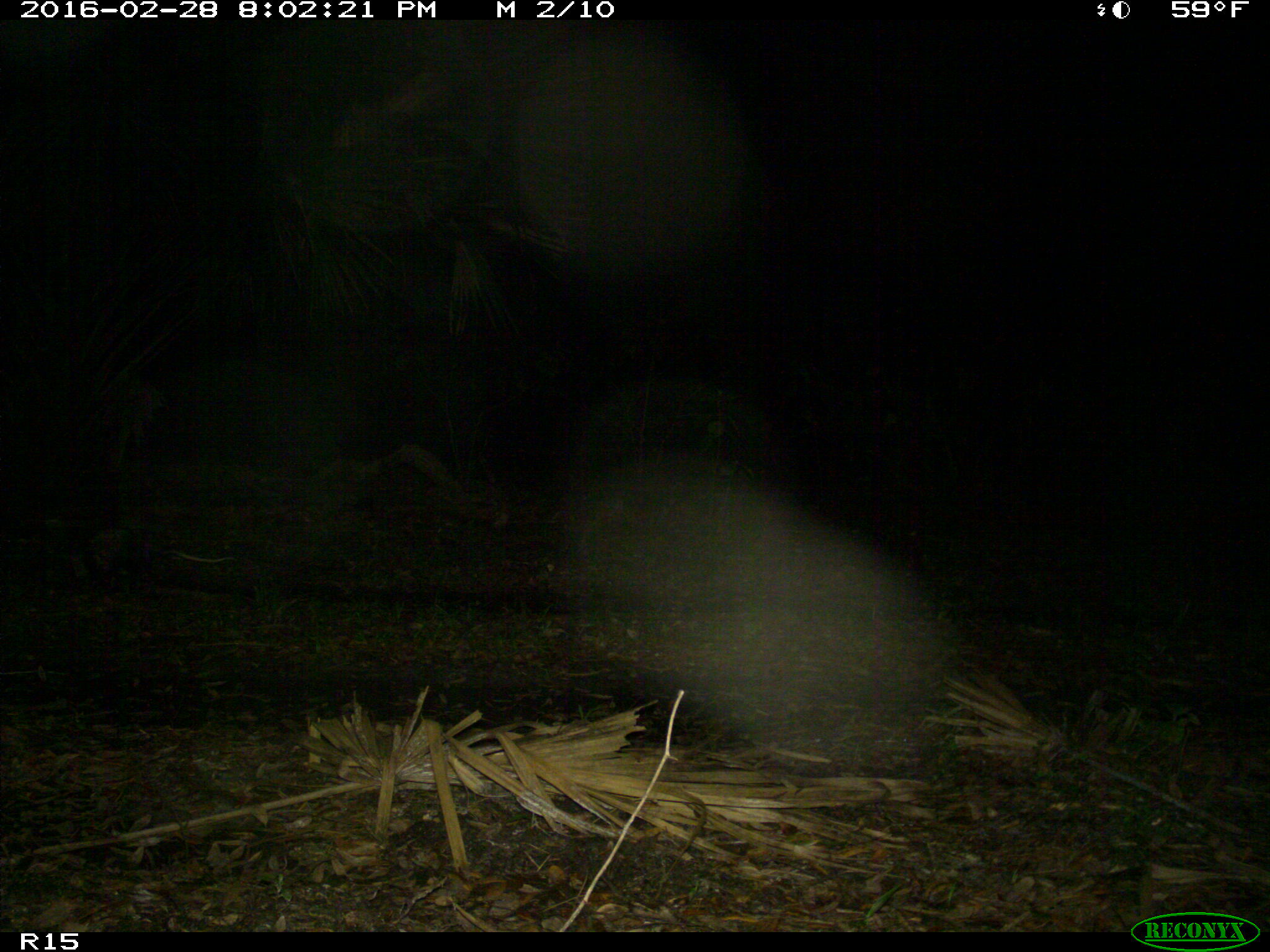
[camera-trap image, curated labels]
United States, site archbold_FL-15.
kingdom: Animalia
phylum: Chordata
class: Mammalia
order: Didelphimorphia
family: Didelphidae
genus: Didelphis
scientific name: Didelphis virginiana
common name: virginia opossum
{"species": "Didelphis virginiana (virginia opossum)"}